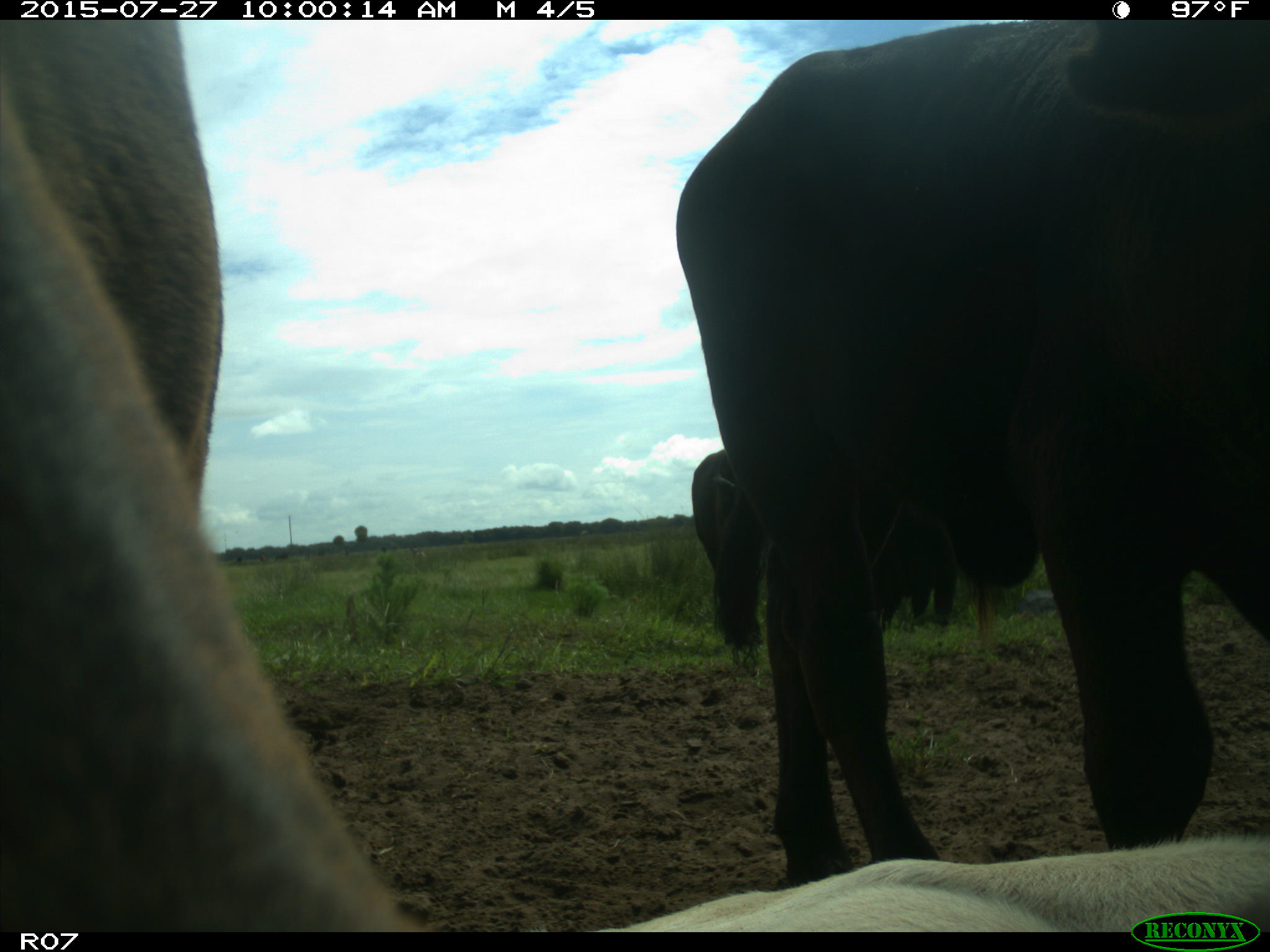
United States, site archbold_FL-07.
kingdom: Animalia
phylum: Chordata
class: Mammalia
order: Artiodactyla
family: Bovidae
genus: Bos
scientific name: Bos taurus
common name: domestic cow